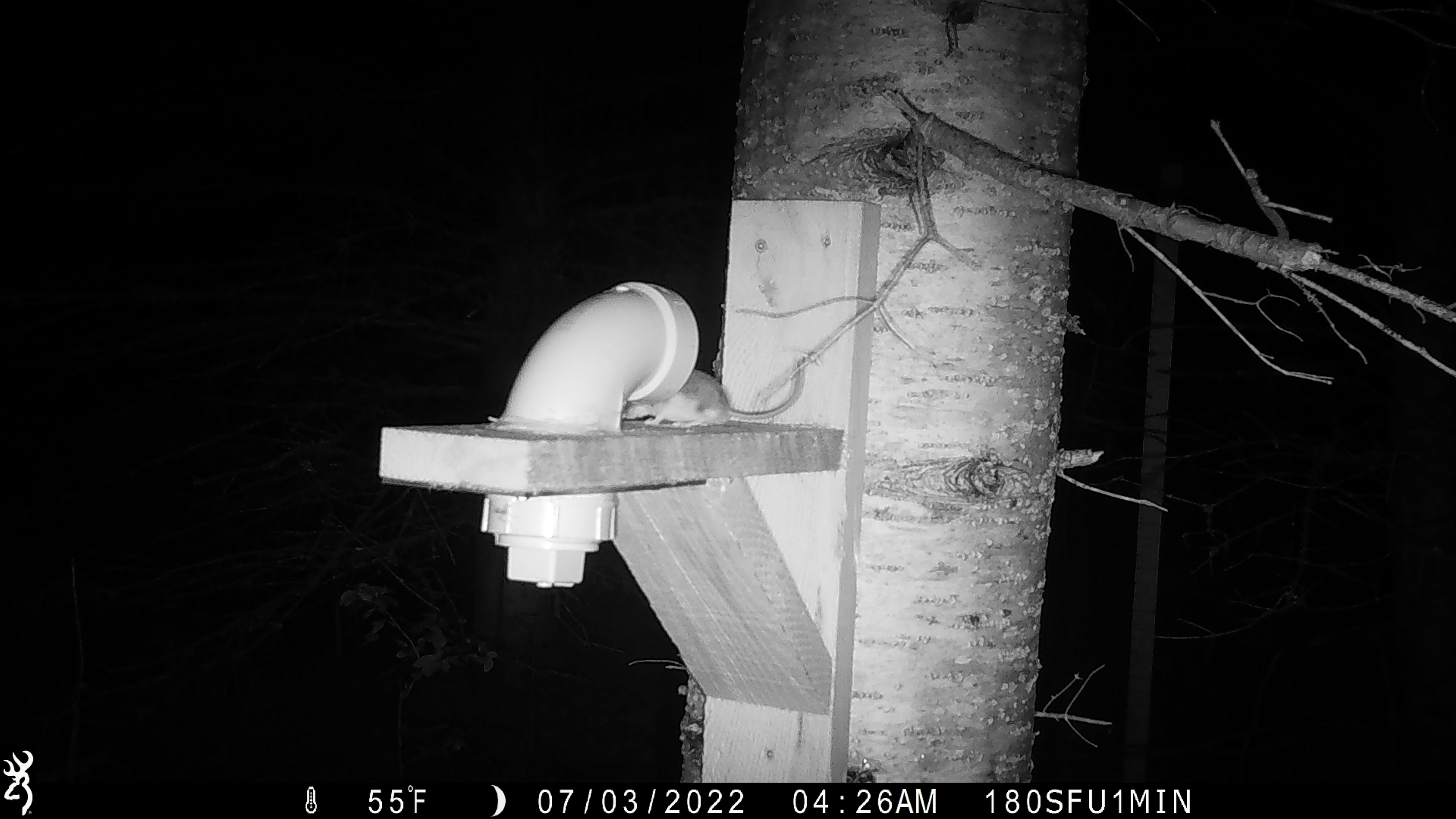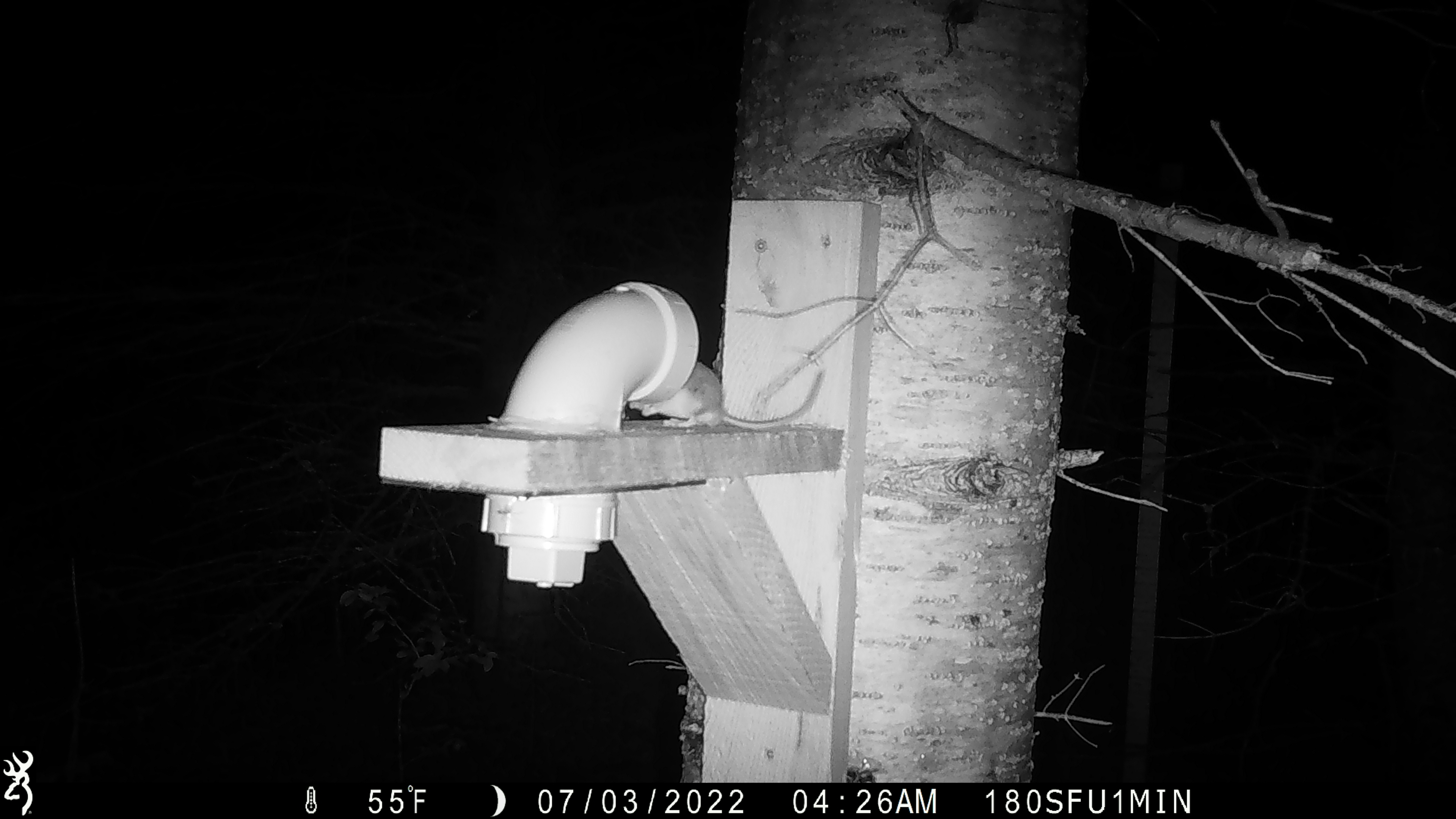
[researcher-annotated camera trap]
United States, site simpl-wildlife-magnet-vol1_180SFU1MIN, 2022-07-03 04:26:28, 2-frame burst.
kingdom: Animalia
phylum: Chordata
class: Mammalia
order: Rodentia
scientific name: Rodentia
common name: mouse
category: mouse sp.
Mouse sp. (mouse) (Rodentia).